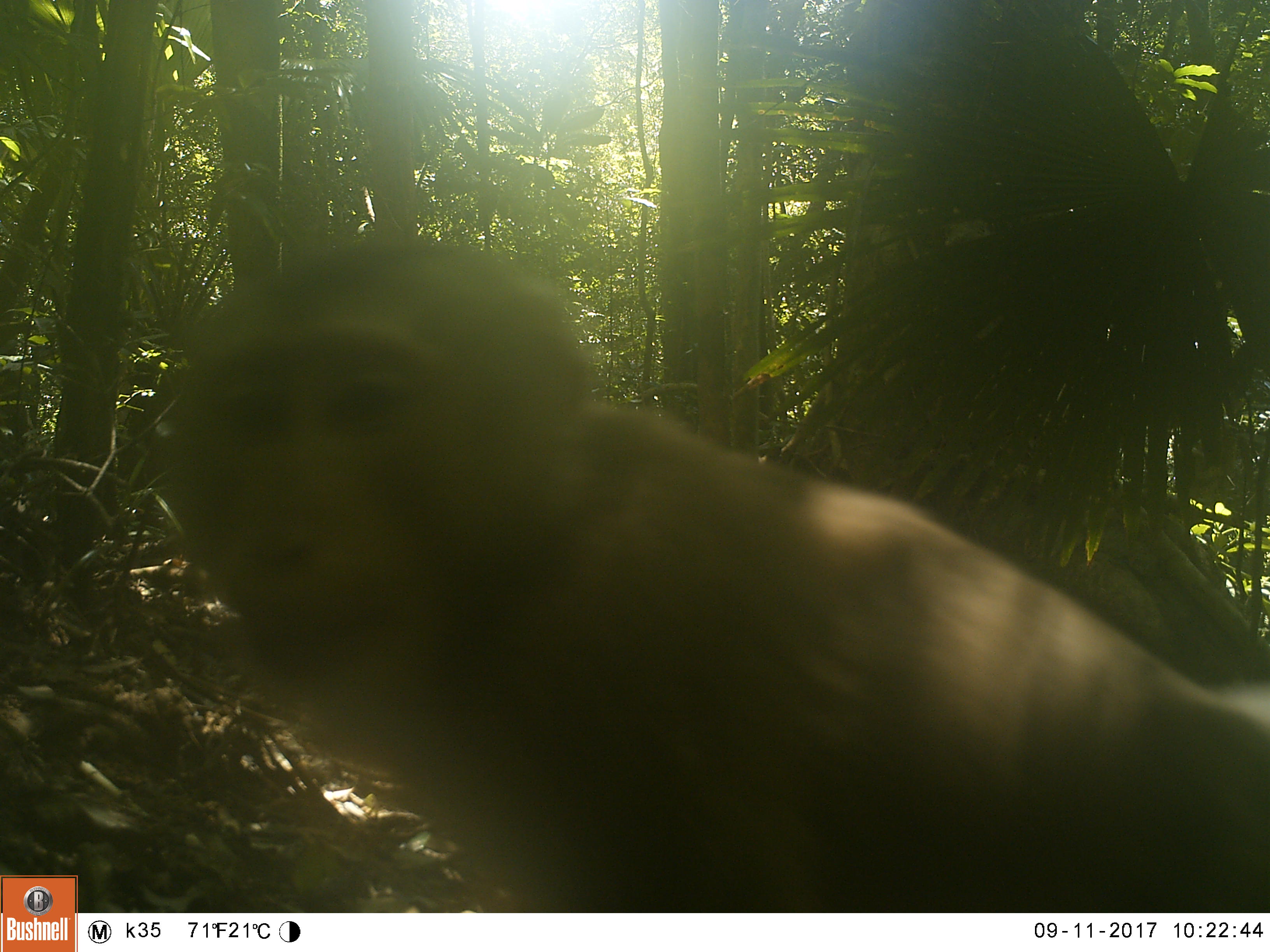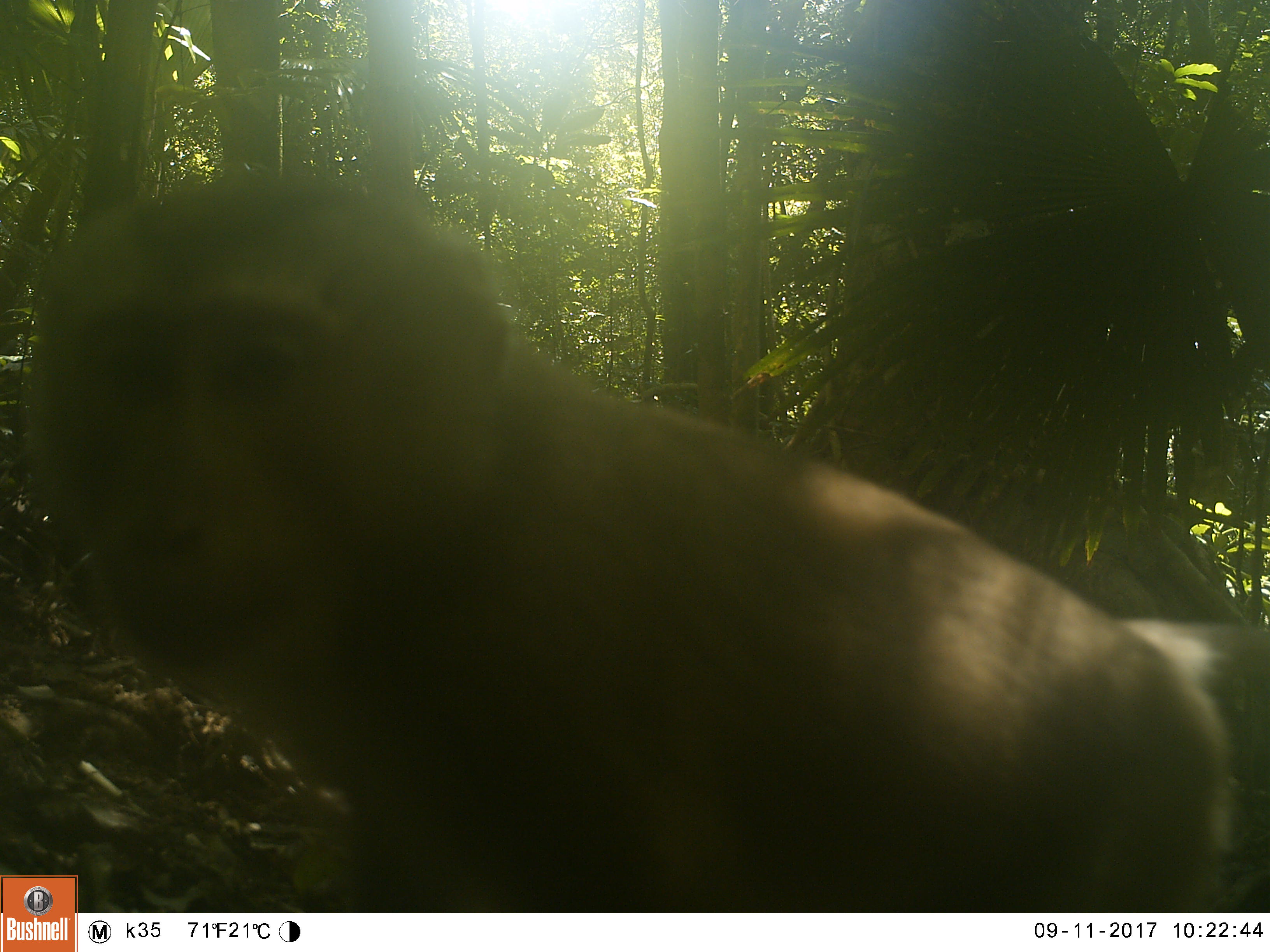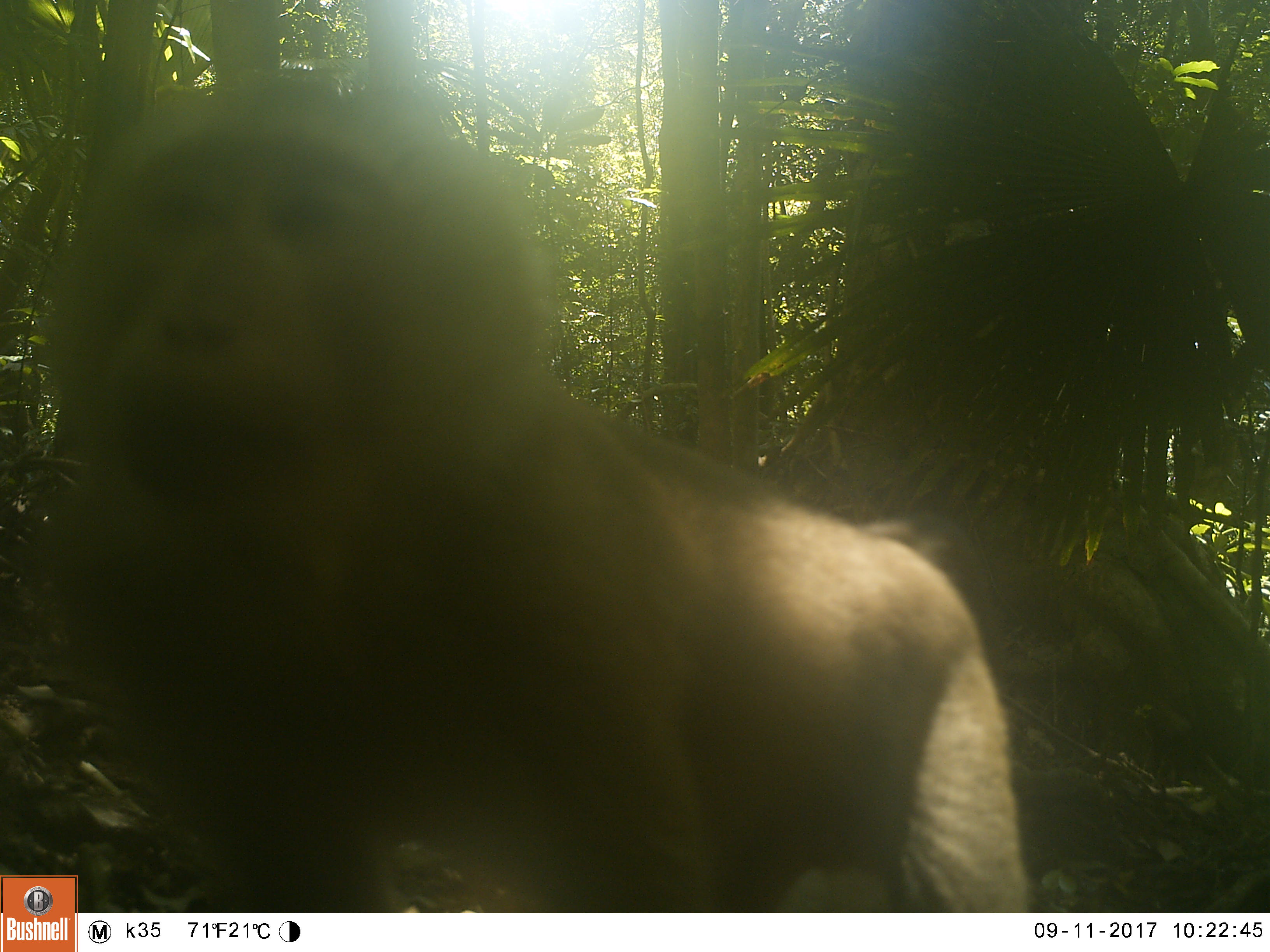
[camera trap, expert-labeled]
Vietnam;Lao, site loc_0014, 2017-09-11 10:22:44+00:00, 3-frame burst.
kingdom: Animalia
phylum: Chordata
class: Mammalia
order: Primates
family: Cercopithecidae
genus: Macaca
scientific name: Macaca nemestrina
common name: pig-tailed macaque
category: pig tailed macaque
Pig tailed macaque (pig-tailed macaque) (Macaca nemestrina). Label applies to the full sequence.